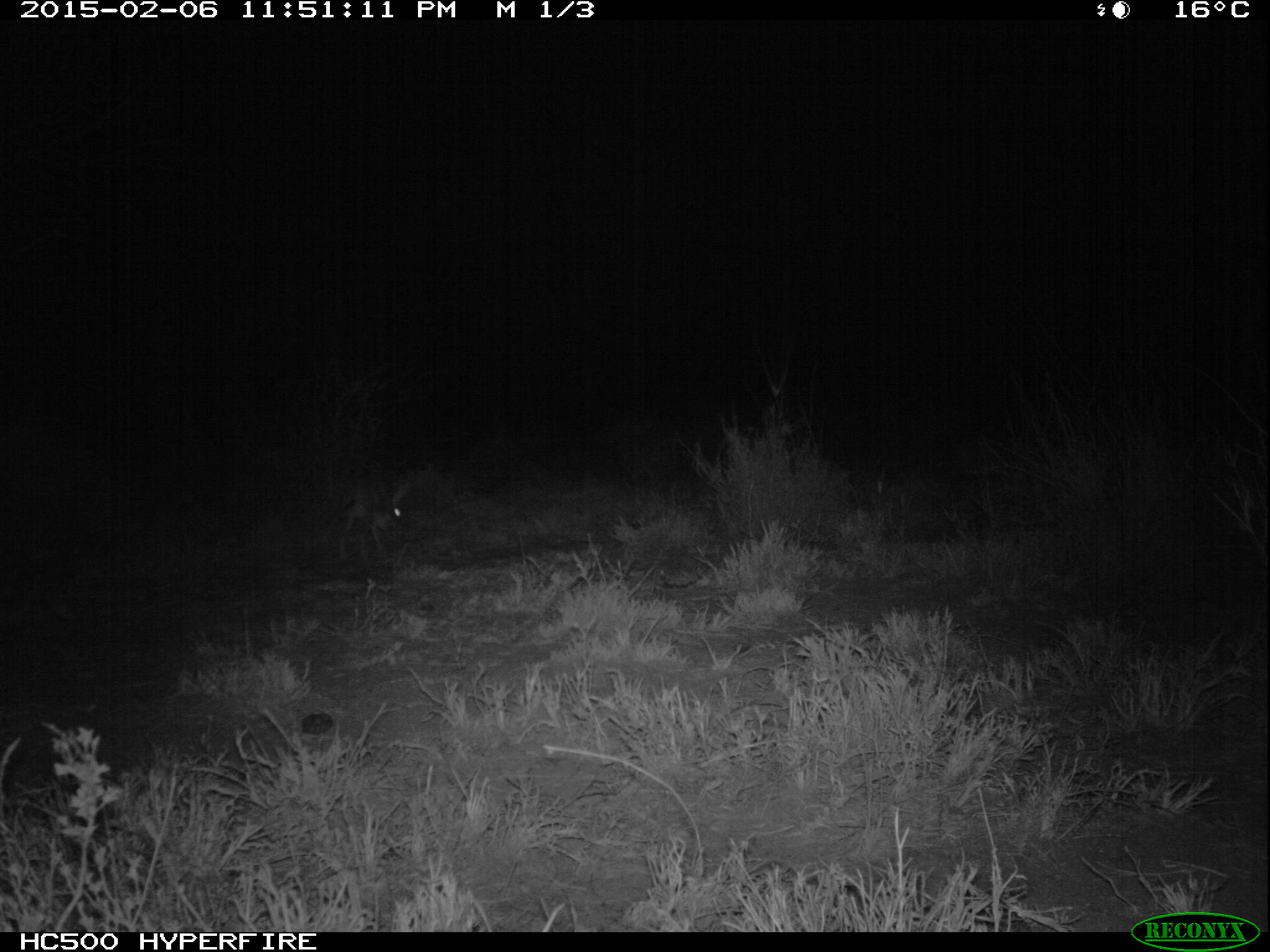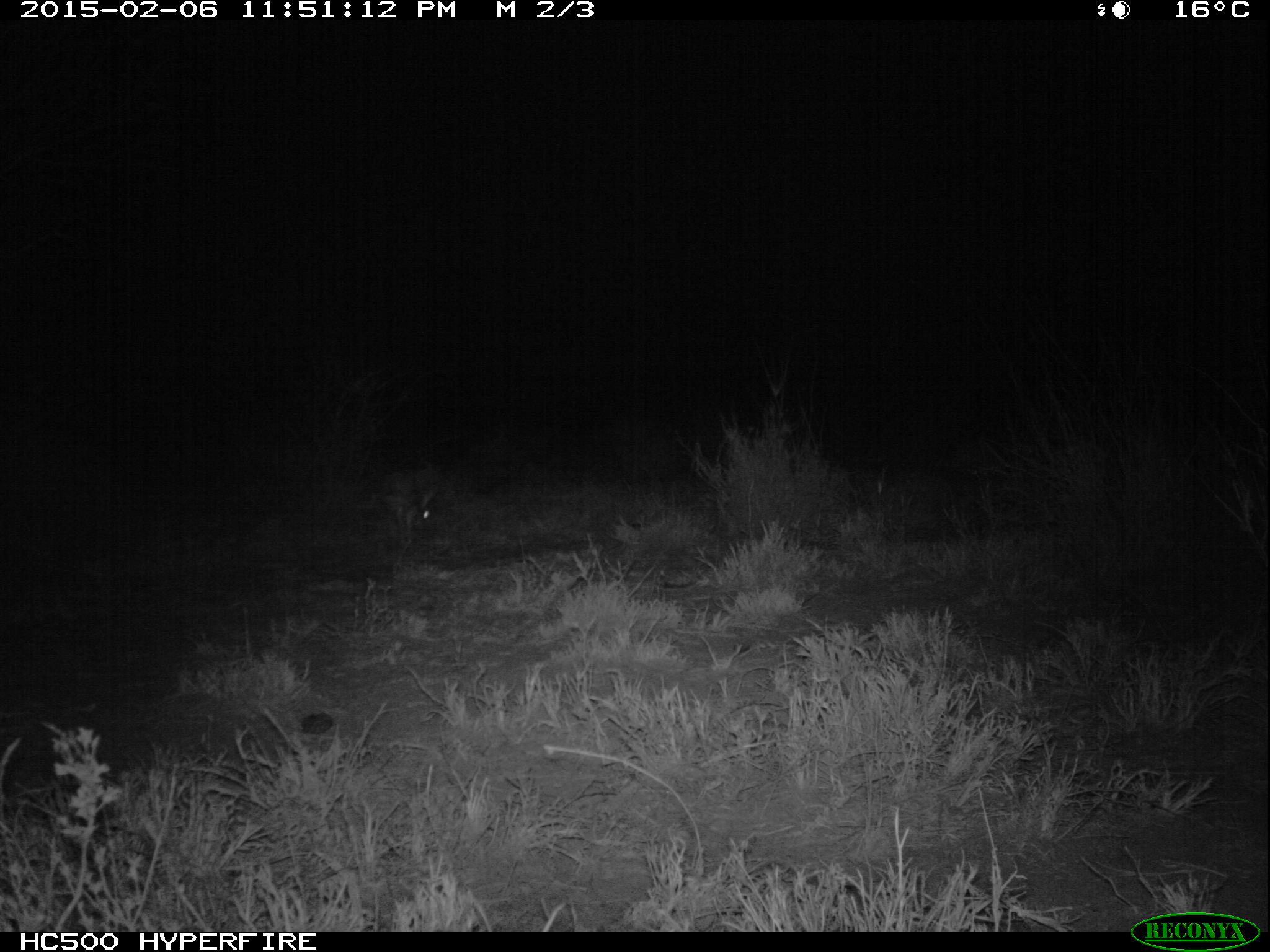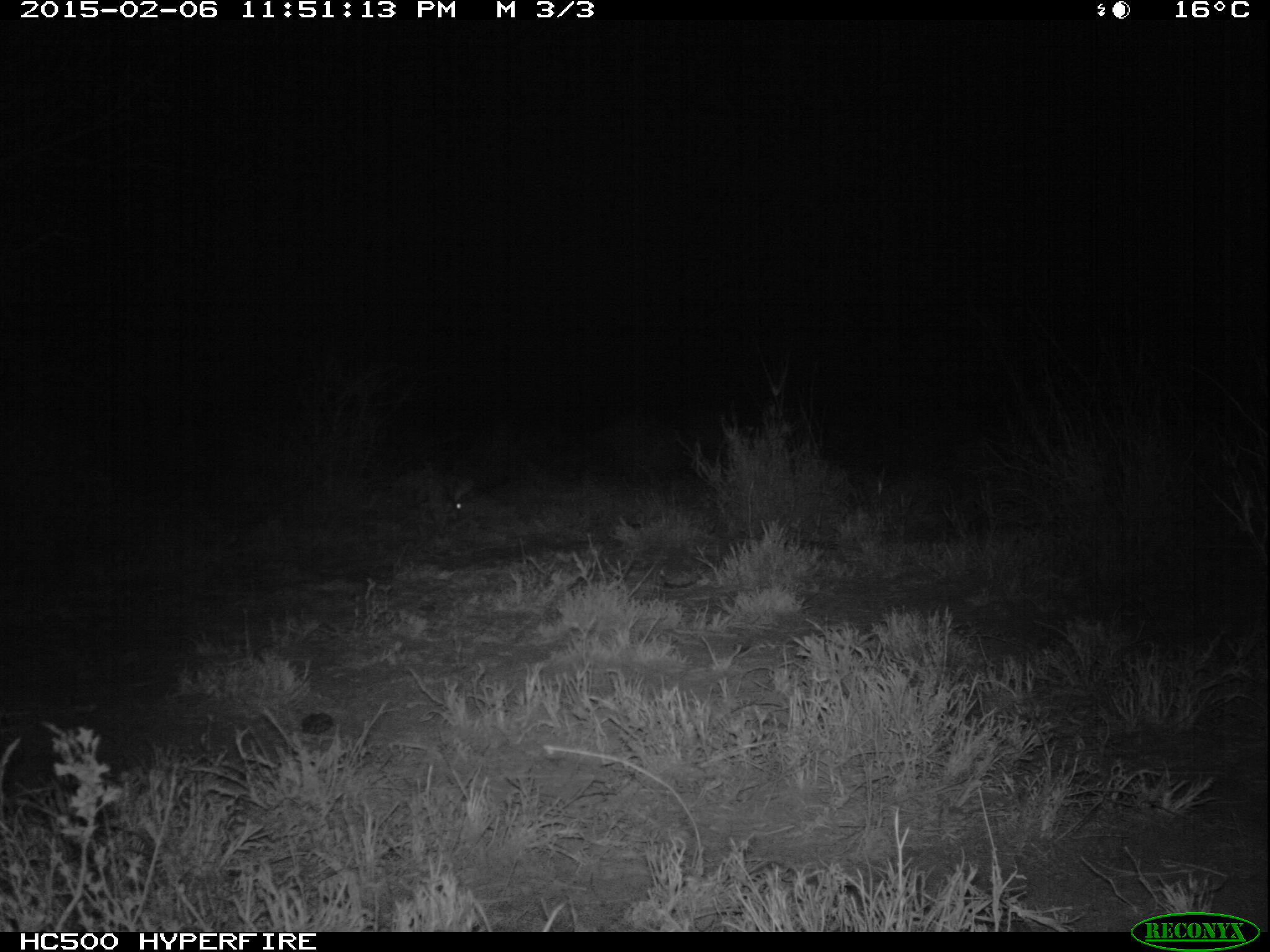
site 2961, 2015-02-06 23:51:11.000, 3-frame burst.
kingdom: Animalia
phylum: Chordata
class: Mammalia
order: Lagomorpha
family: Leporidae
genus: Lepus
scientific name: Lepus saxatilis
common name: scrub hare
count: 1